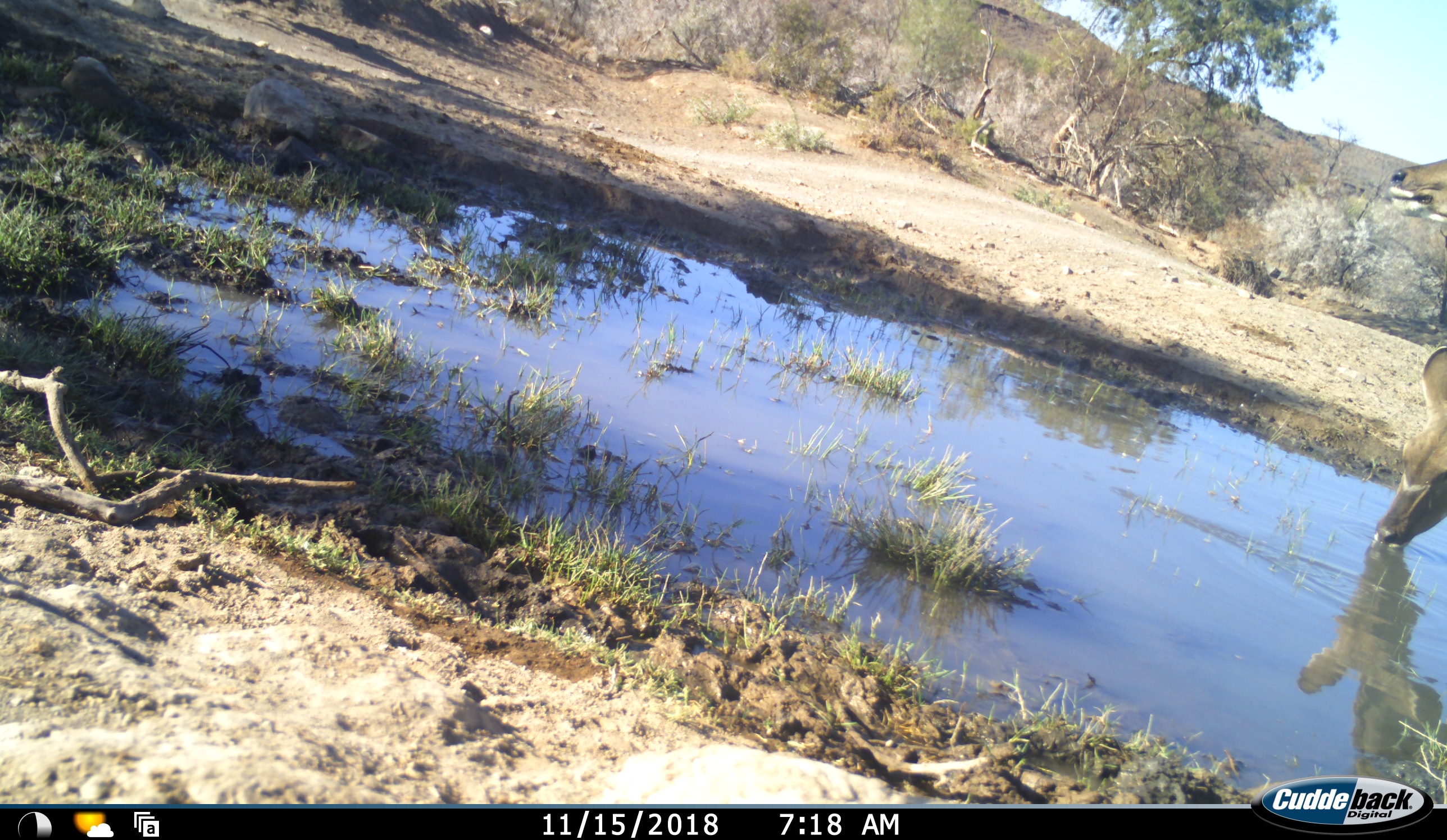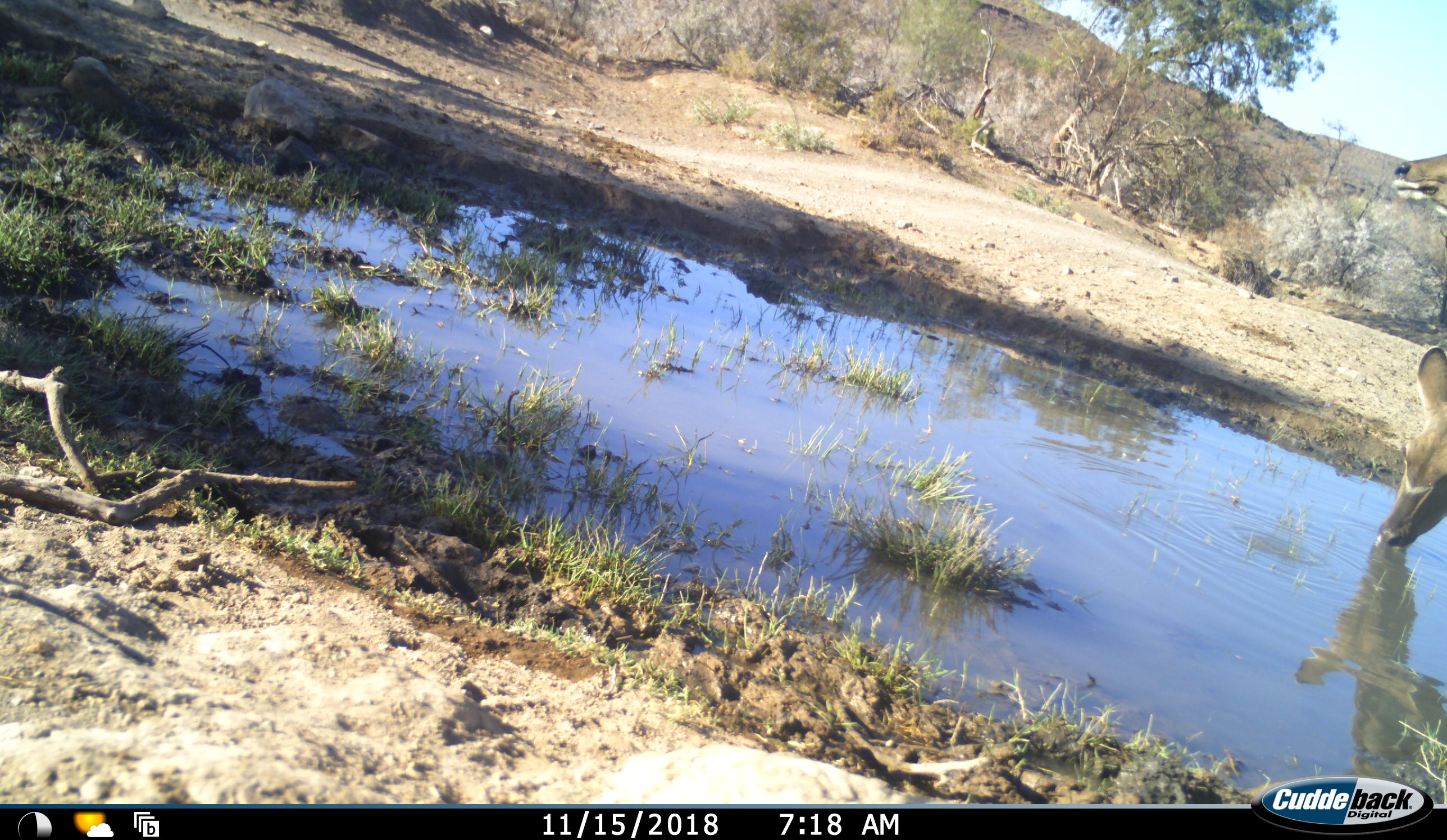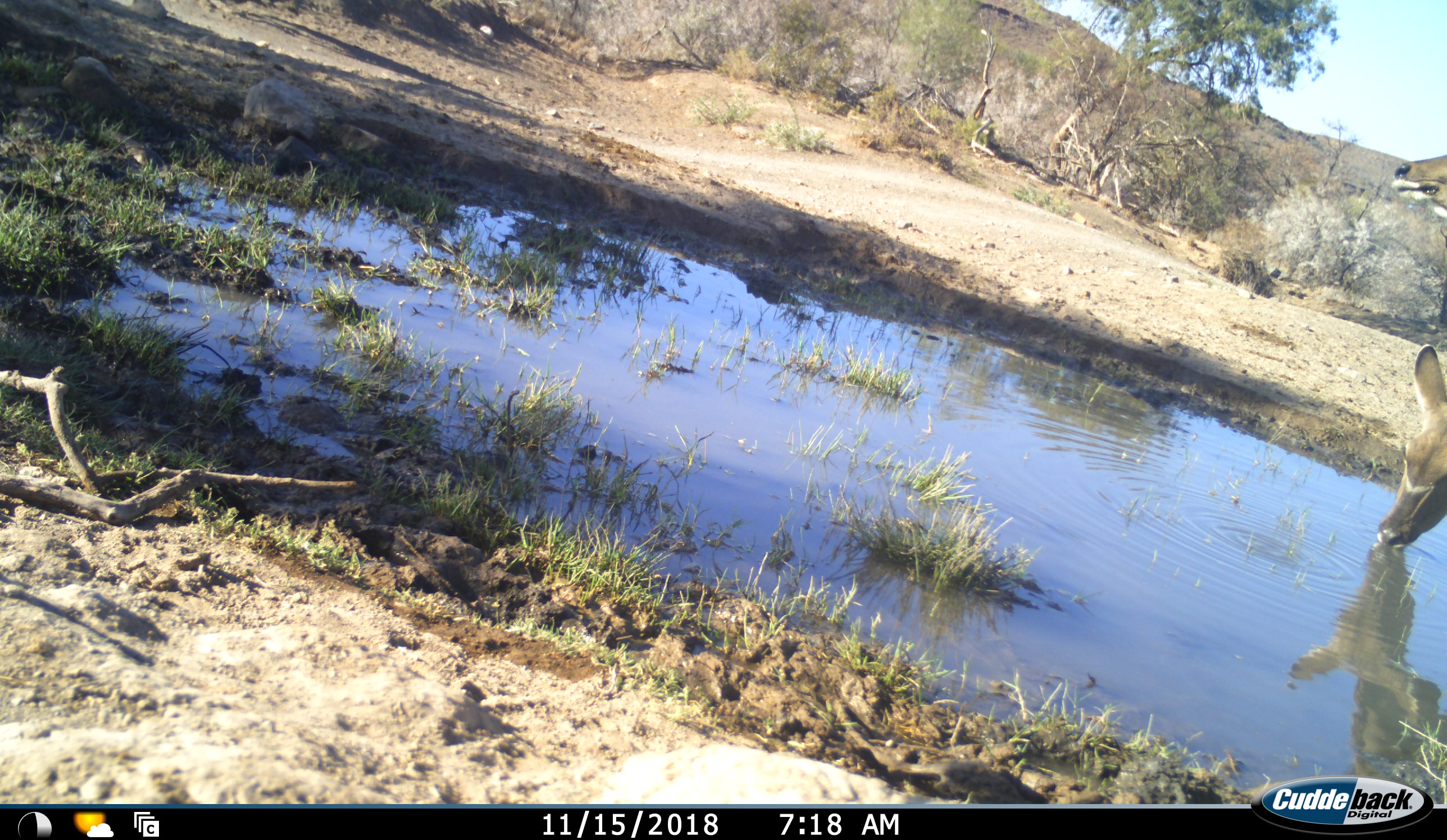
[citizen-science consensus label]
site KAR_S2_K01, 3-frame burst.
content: unidentified animal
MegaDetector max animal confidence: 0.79